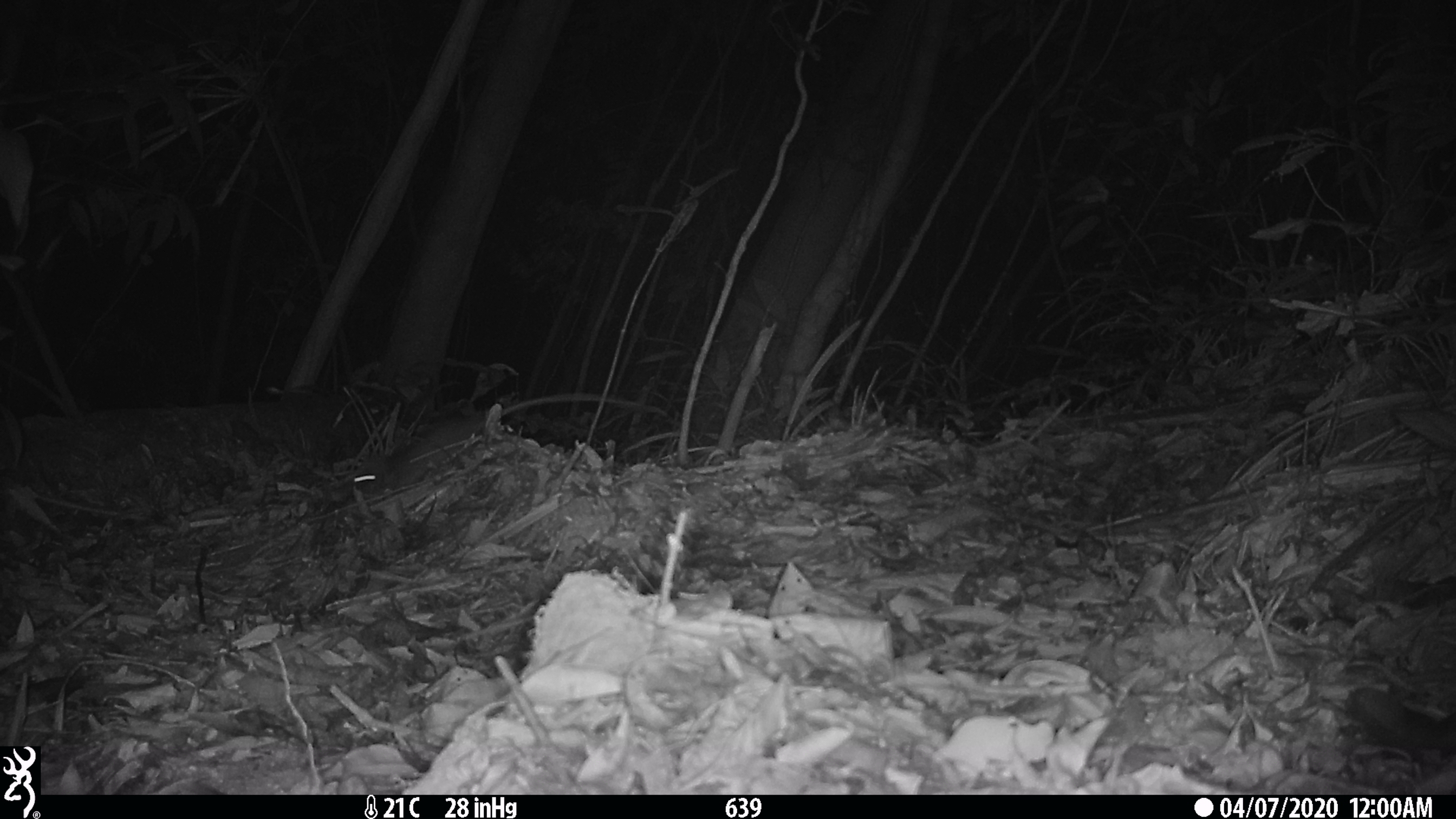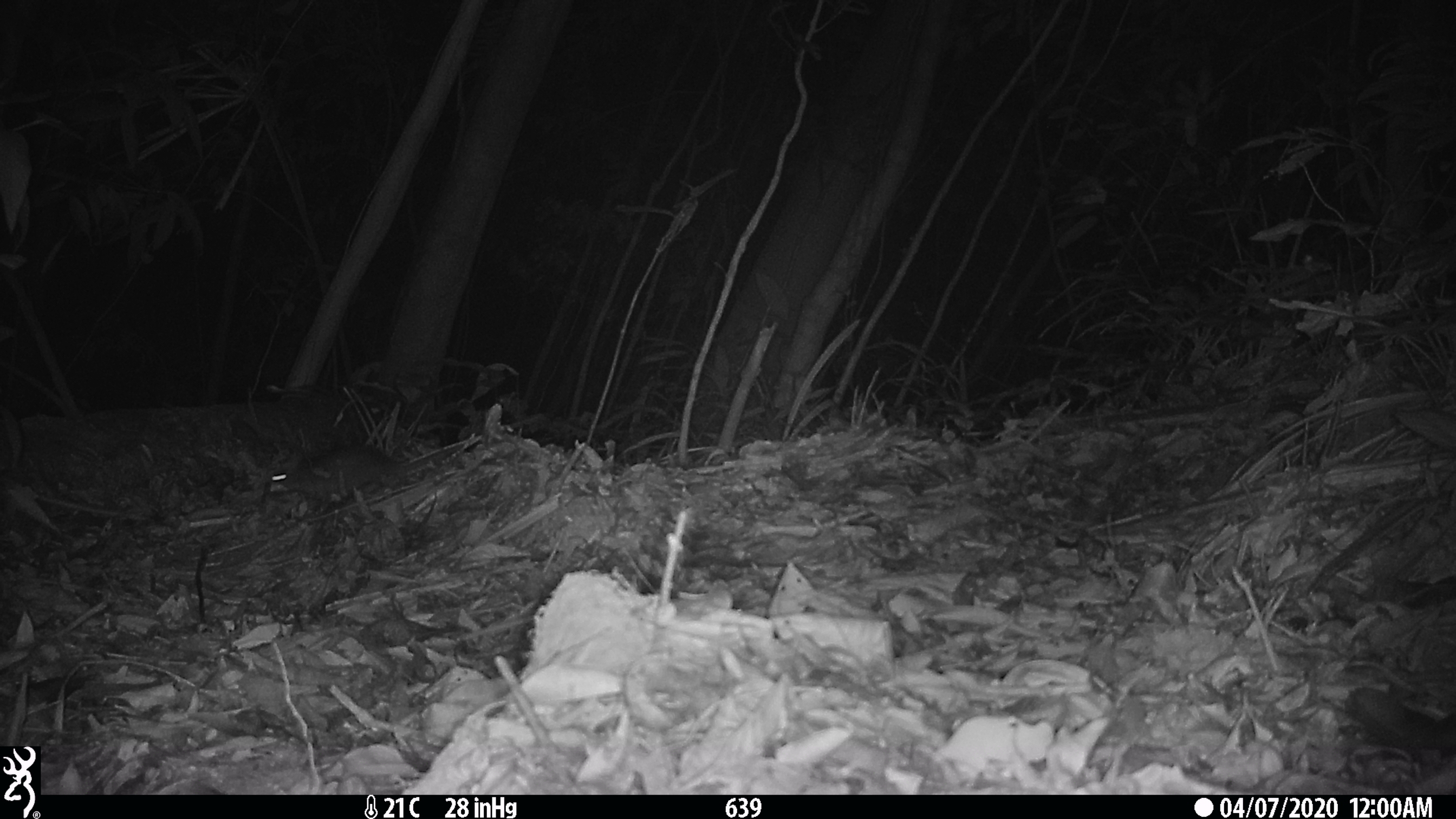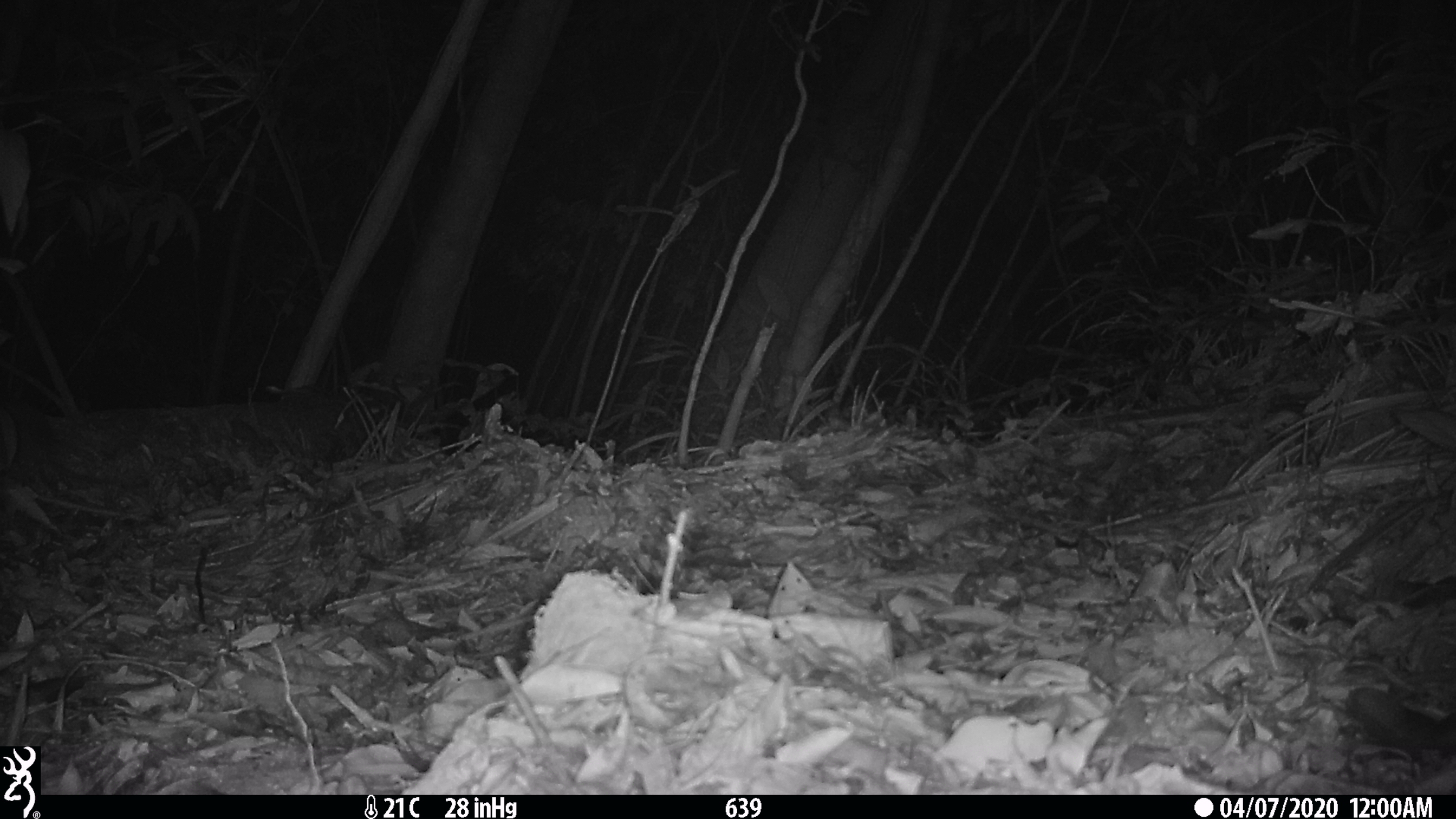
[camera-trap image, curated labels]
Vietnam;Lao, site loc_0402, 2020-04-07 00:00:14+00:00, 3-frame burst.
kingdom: Animalia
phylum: Chordata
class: Mammalia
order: Rodentia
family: Muridae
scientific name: Muridae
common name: old-world mice and rats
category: unidentified murid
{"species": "unidentified murid (old-world mice and rats) (Muridae)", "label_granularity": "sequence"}